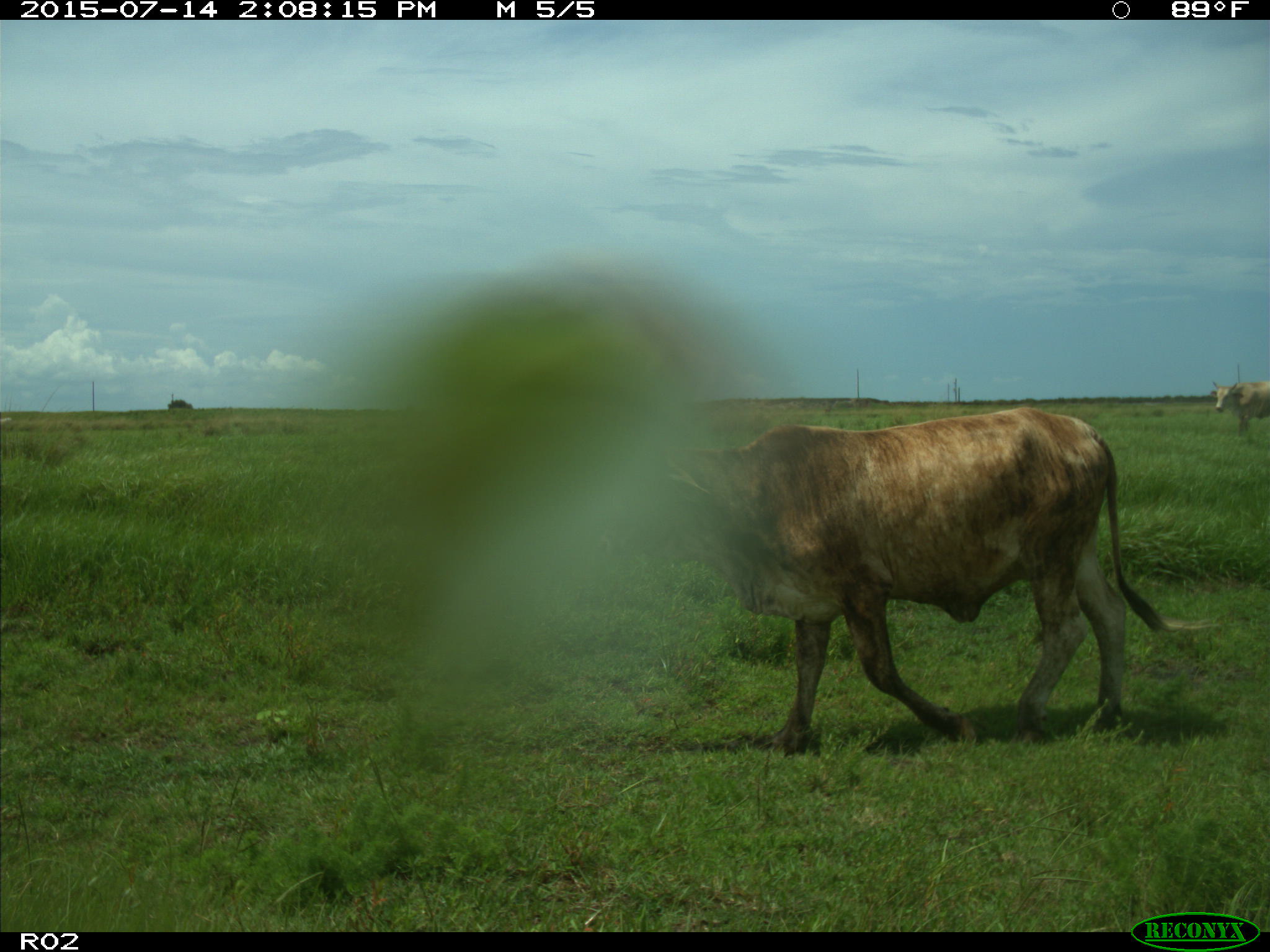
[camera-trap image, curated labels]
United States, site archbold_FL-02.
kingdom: Animalia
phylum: Chordata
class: Mammalia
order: Artiodactyla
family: Bovidae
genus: Bos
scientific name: Bos taurus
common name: domestic cow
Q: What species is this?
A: Bos taurus (domestic cow).